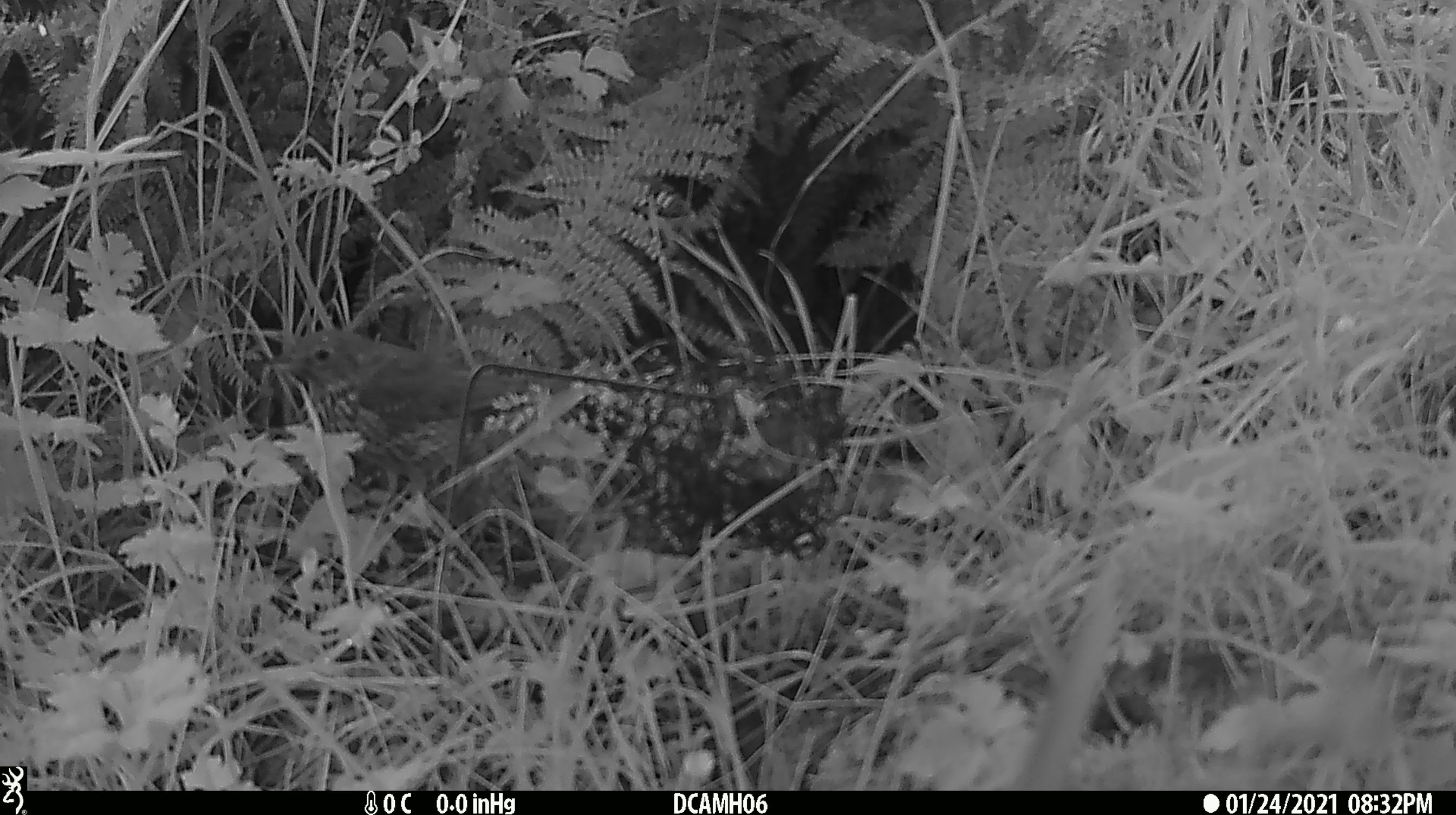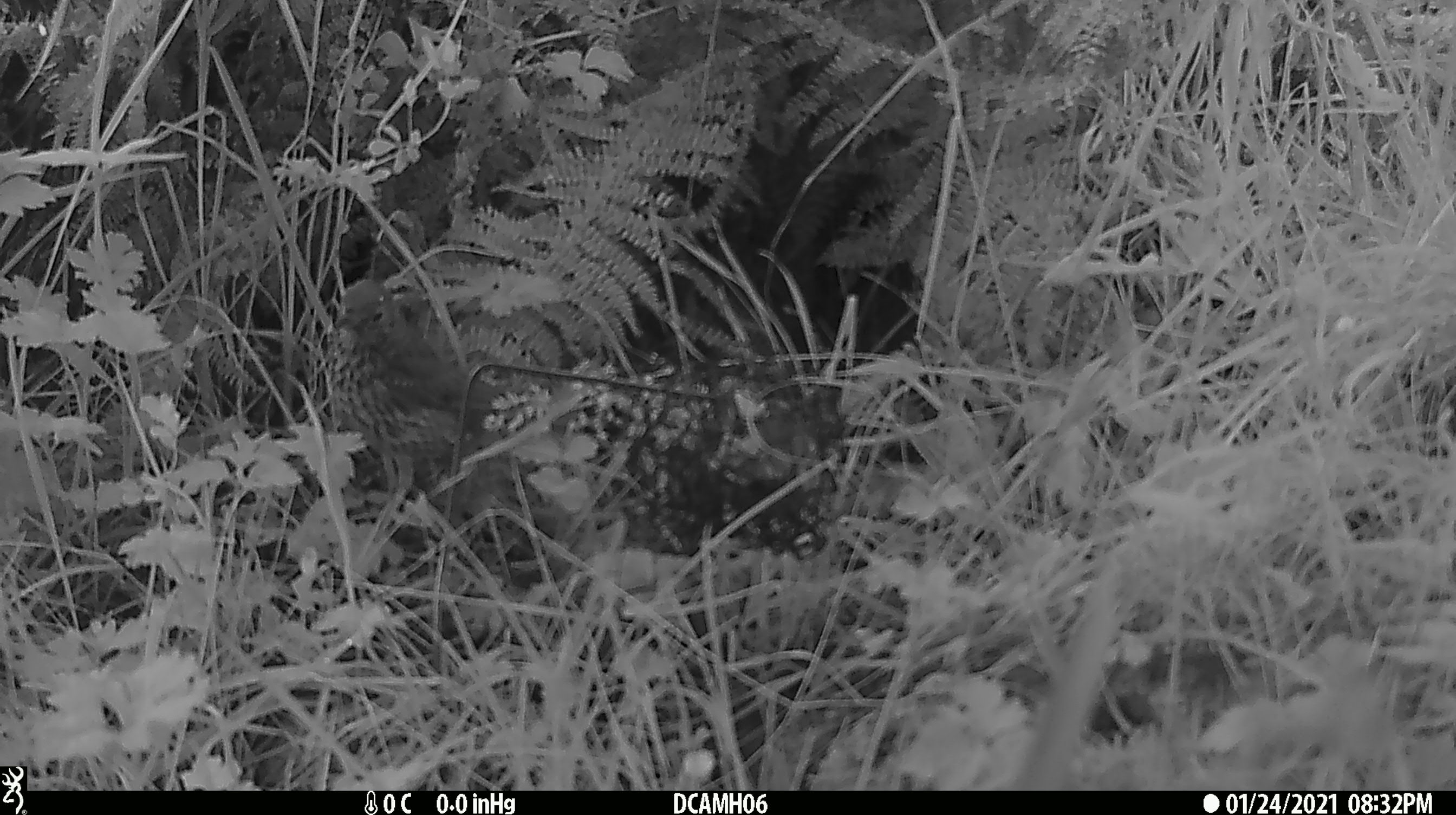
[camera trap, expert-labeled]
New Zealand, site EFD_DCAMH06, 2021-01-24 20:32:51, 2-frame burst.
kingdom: Animalia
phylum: Chordata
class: Aves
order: Passeriformes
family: Turdidae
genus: Turdus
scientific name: Turdus philomelos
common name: song thrush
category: thrush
Thrush (song thrush) (Turdus philomelos).